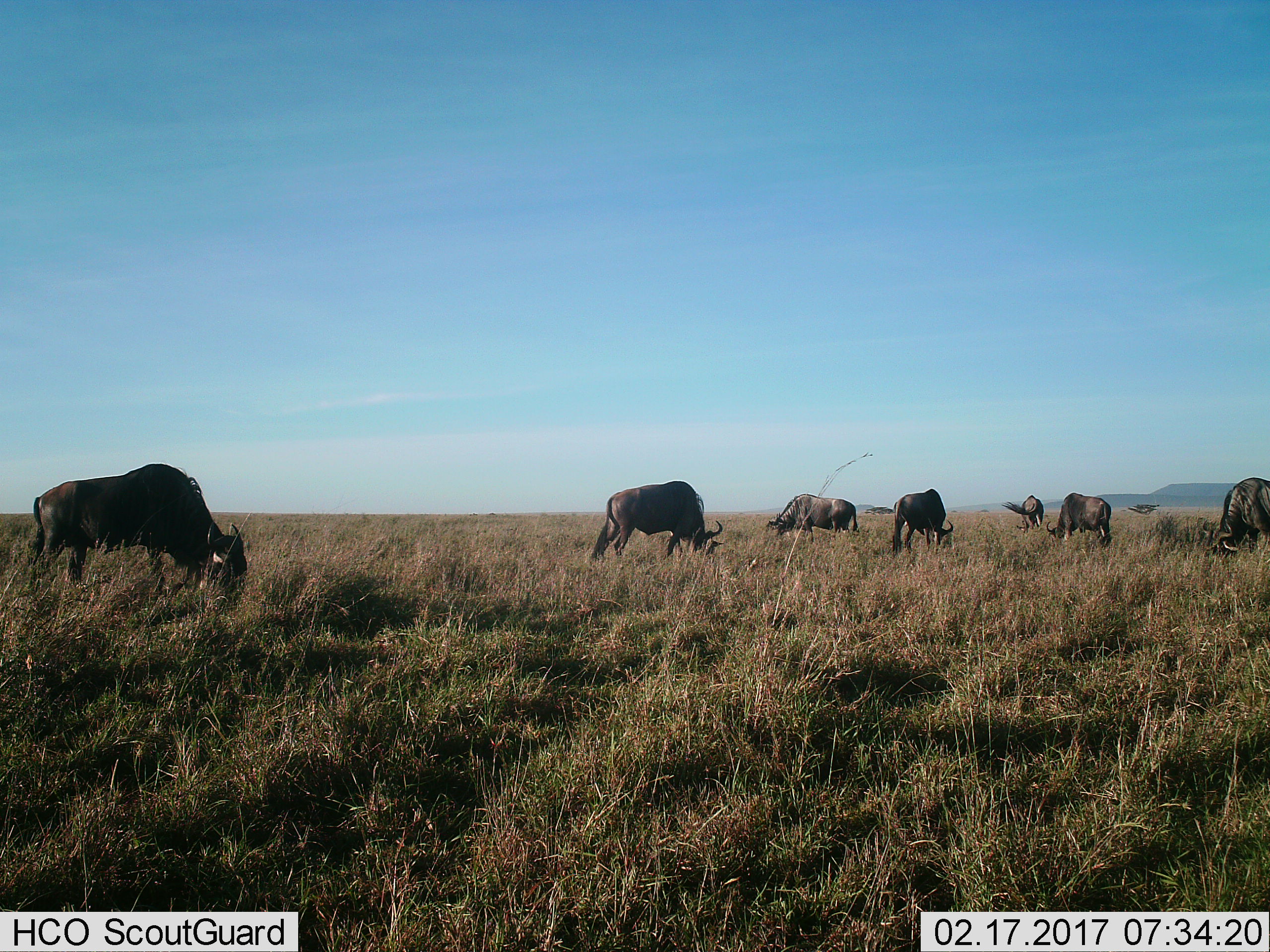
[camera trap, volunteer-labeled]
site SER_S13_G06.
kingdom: Animalia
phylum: Chordata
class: Mammalia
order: Artiodactyla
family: Bovidae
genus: Connochaetes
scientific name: Connochaetes taurinus taurinus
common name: blue wildebeest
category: wildebeestblue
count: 7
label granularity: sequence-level